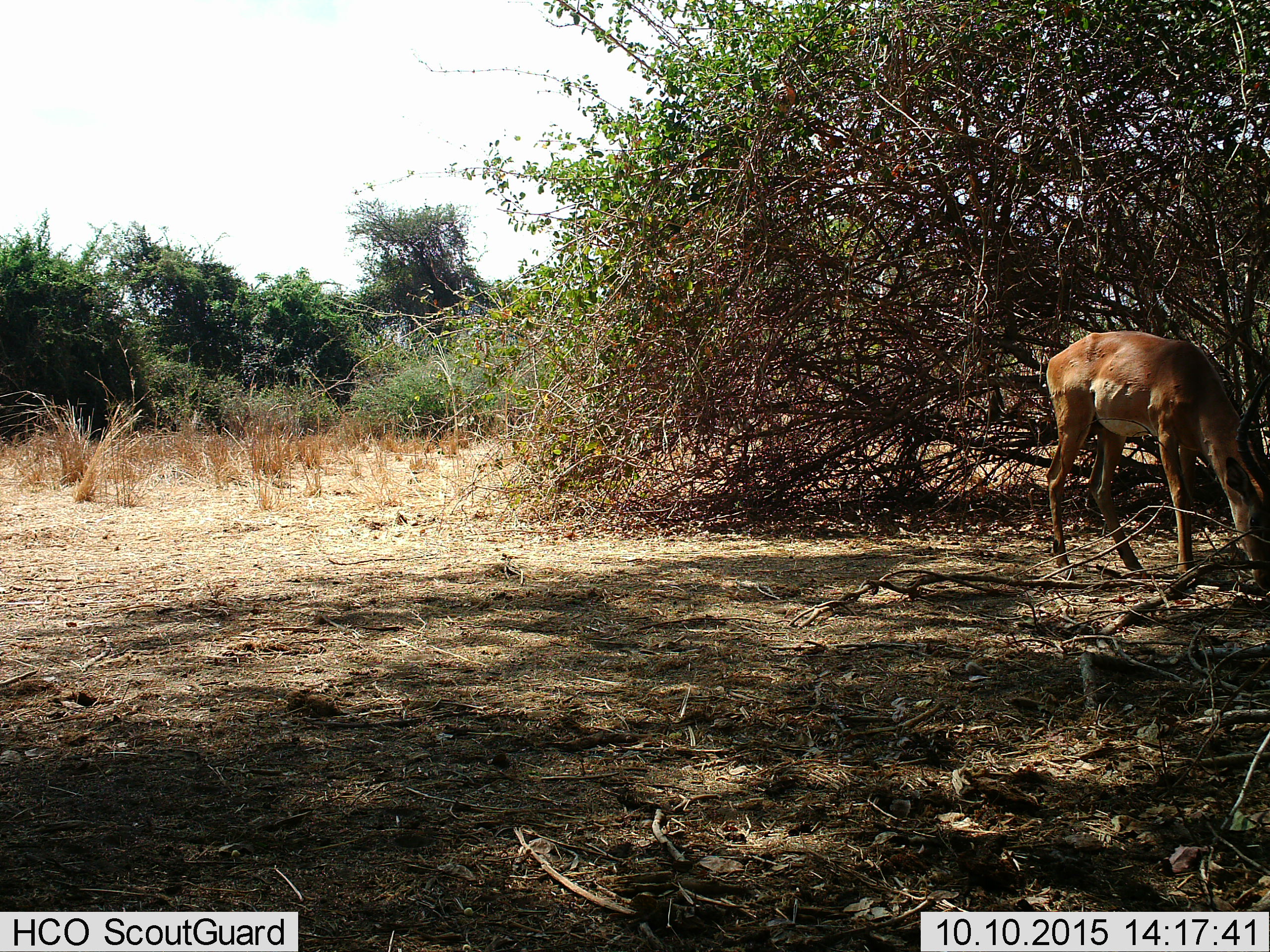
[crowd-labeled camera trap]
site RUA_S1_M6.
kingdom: Animalia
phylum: Chordata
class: Mammalia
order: Artiodactyla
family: Bovidae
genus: Aepyceros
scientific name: Aepyceros melampus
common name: impala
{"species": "impala (Aepyceros melampus)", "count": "1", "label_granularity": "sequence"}